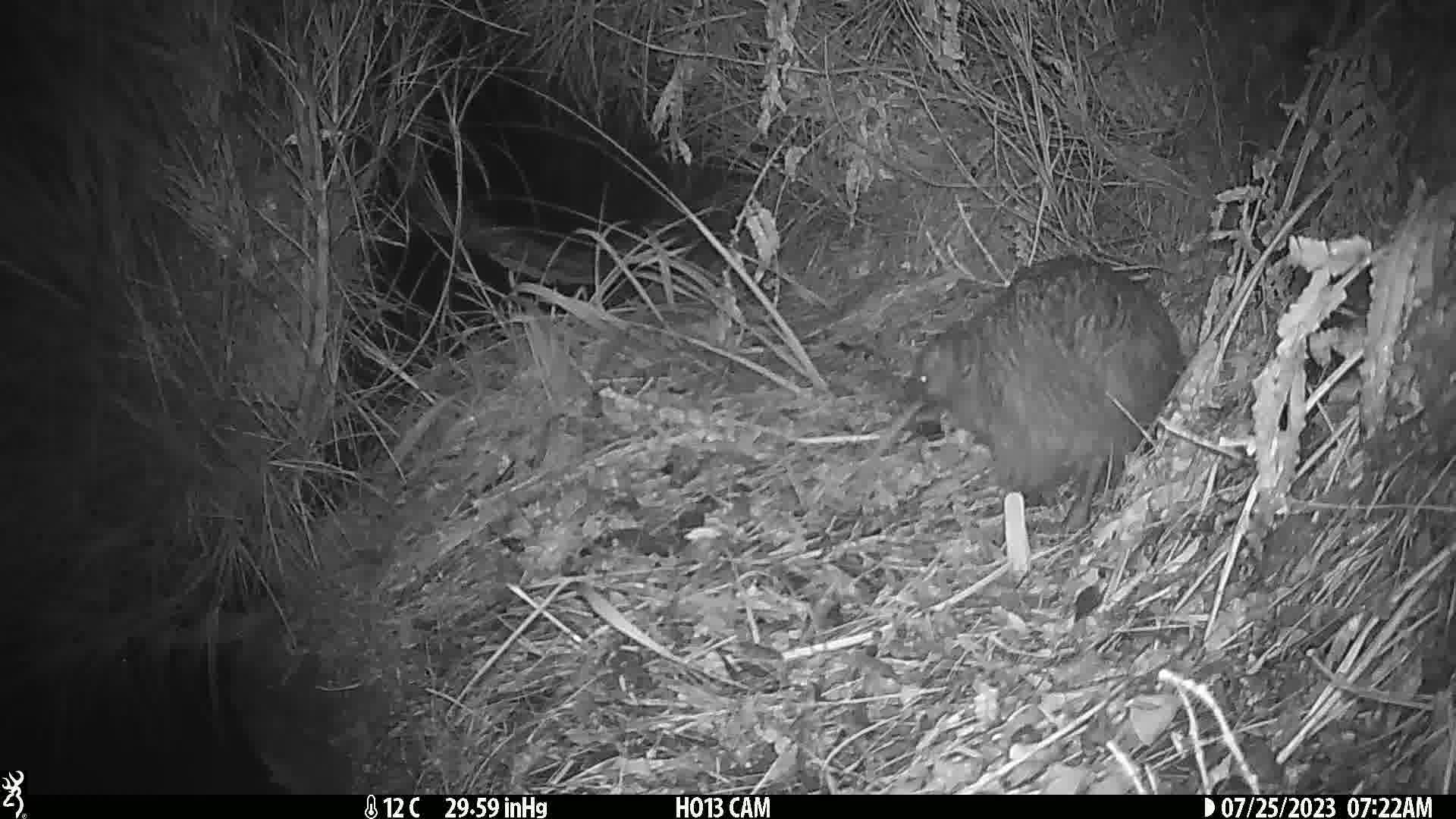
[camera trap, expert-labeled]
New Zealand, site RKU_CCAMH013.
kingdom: Animalia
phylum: Chordata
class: Aves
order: Apterygiformes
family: Apterygidae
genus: Apteryx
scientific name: Apteryx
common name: kiwi